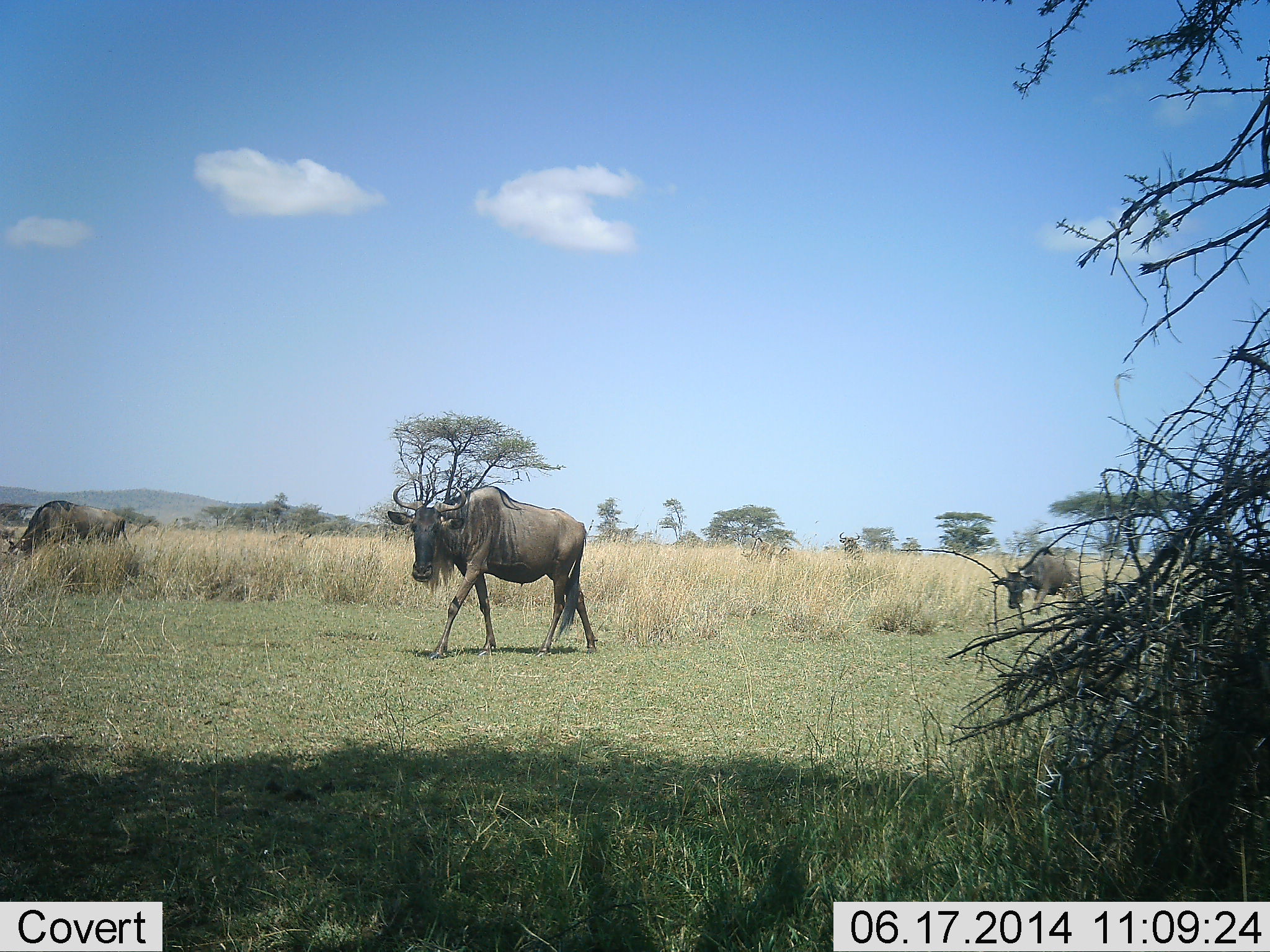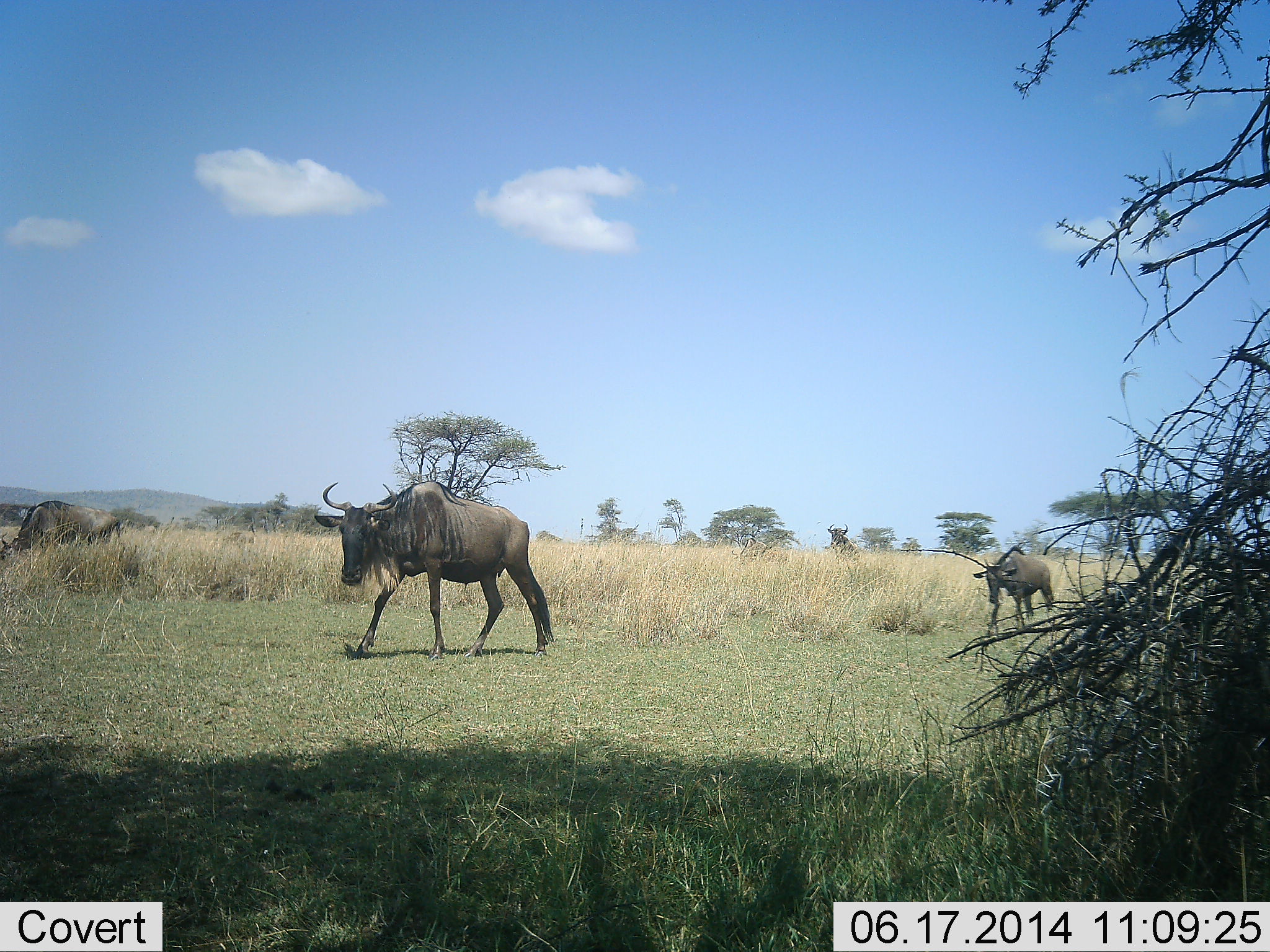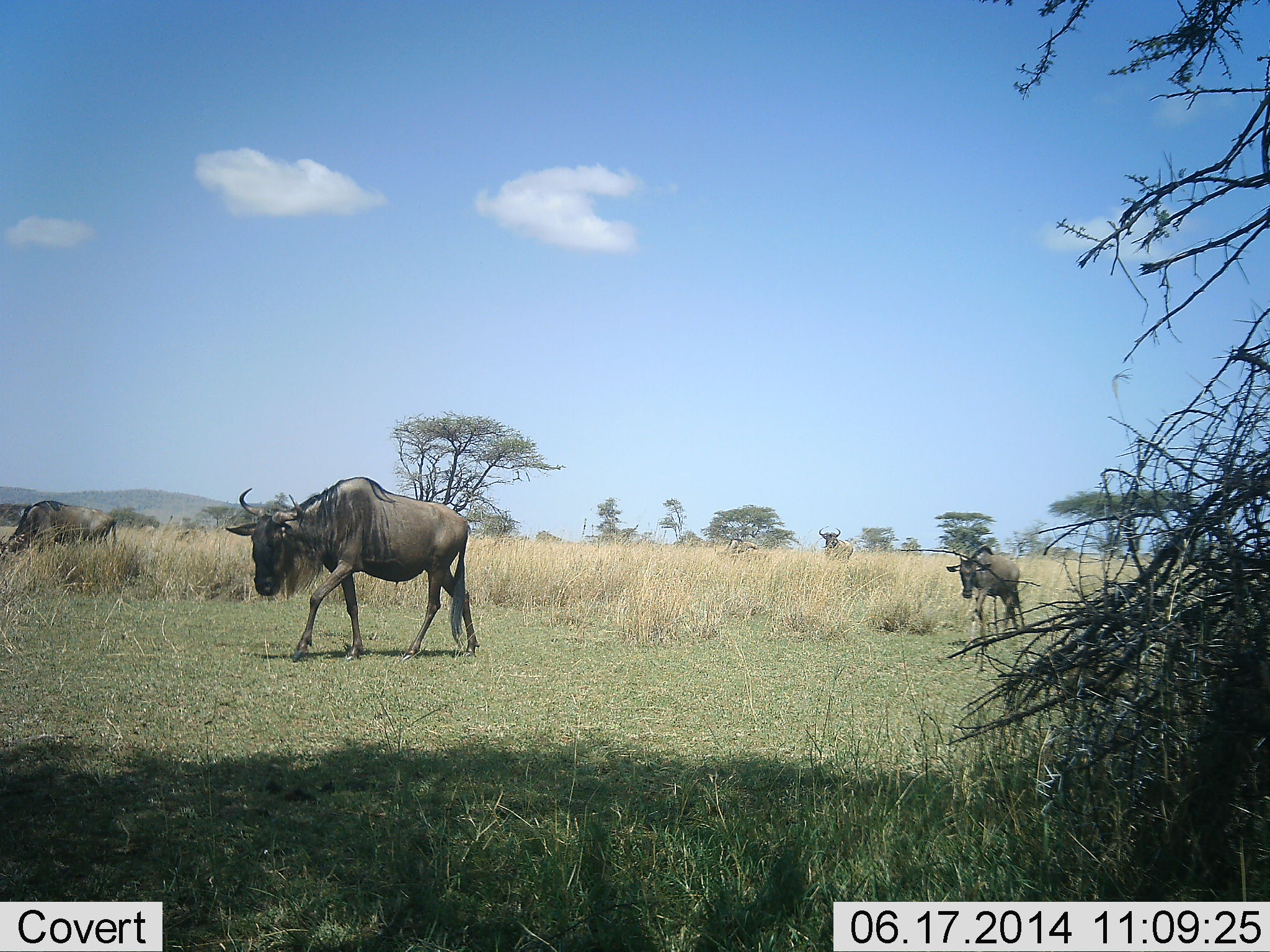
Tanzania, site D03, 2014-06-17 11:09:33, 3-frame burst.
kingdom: Animalia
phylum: Chordata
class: Mammalia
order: Artiodactyla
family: Bovidae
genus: Connochaetes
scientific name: Connochaetes taurinus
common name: blue wildebeest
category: wildebeest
Wildebeest (blue wildebeest) (Connochaetes taurinus), count 5. Behavior (volunteer vote fractions): standing 0%, resting 0%, moving 100%, interacting 0%. Young present (vote fraction): 0%. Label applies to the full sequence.